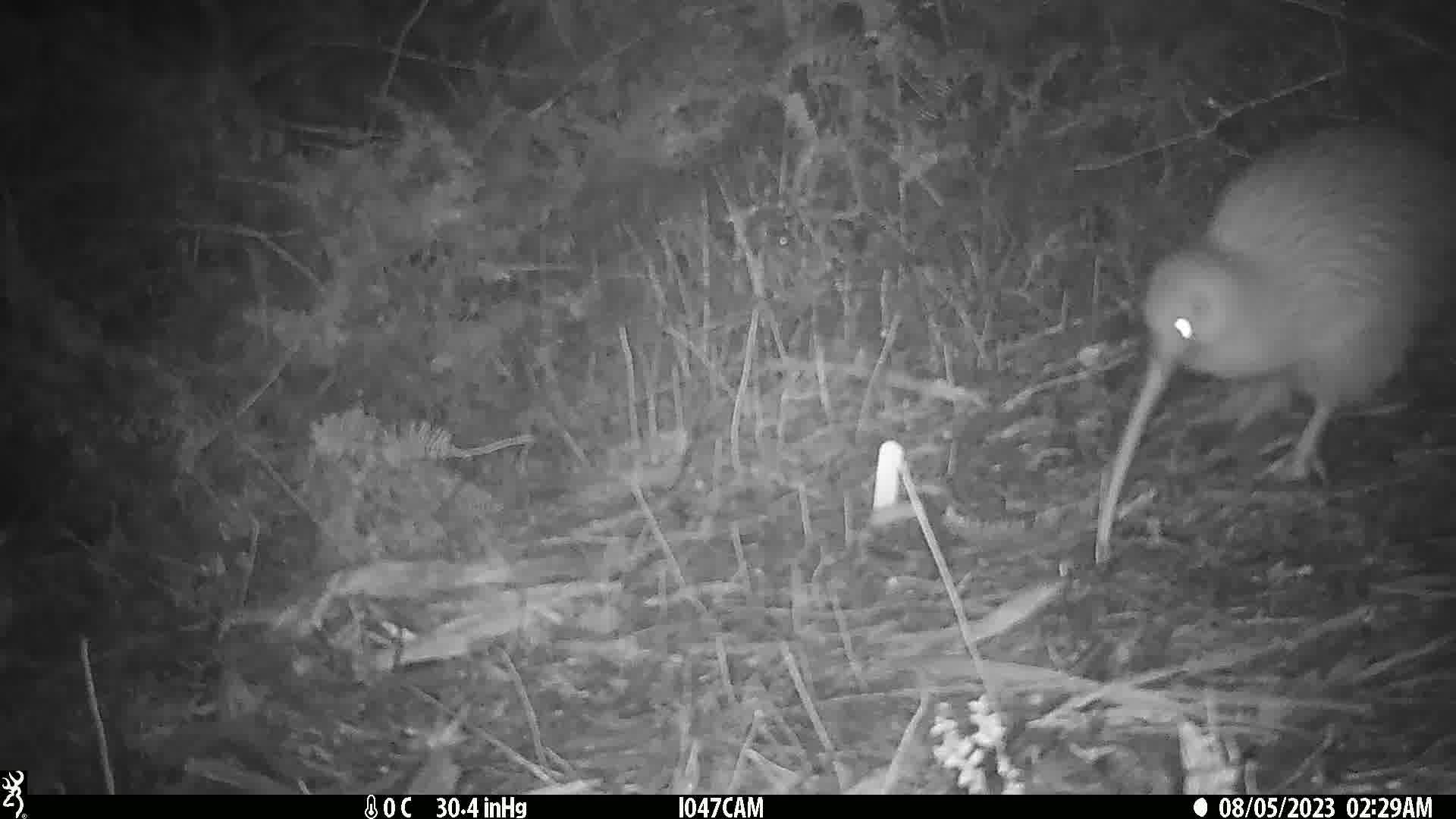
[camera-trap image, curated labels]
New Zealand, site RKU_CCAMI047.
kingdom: Animalia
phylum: Chordata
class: Aves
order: Apterygiformes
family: Apterygidae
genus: Apteryx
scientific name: Apteryx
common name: kiwi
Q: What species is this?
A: Kiwi (Apteryx).